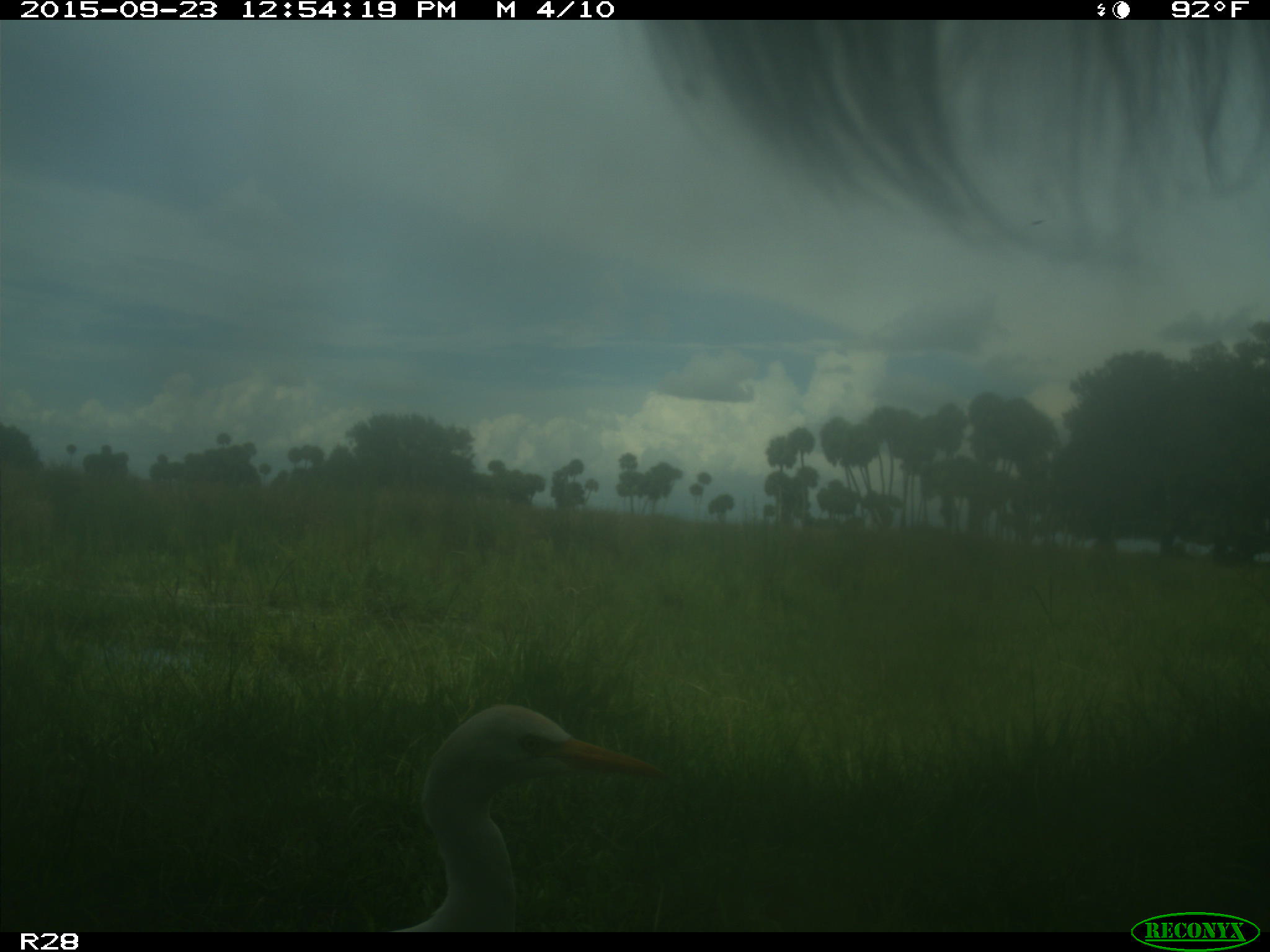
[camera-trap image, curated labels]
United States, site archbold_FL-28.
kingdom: Animalia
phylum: Chordata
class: Mammalia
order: Artiodactyla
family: Bovidae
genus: Bos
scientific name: Bos taurus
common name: domestic cow